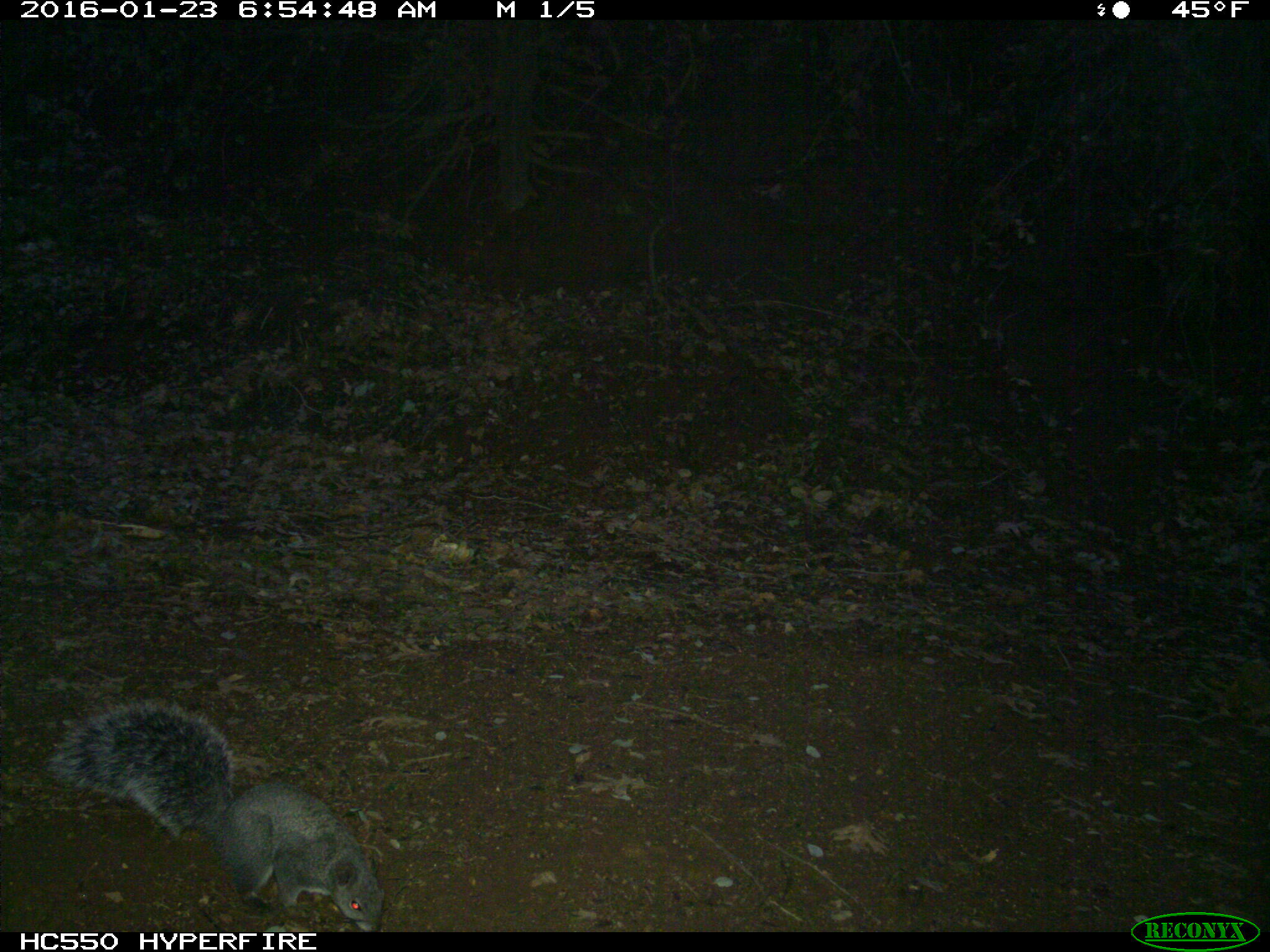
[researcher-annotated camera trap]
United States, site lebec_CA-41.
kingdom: Animalia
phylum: Chordata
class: Mammalia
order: Rodentia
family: Sciuridae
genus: Sciurus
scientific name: Sciurus carolinensis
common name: eastern gray squirrel